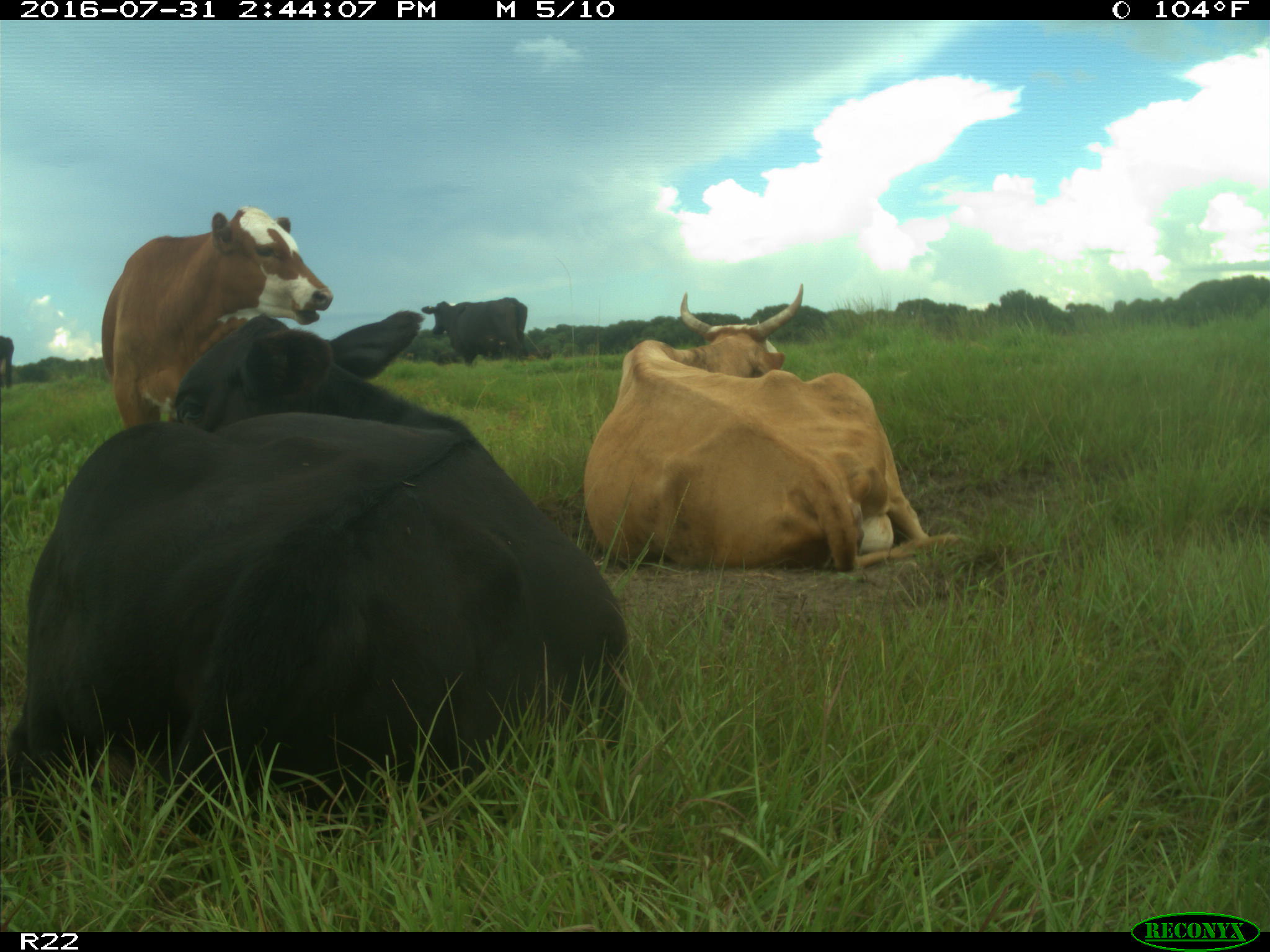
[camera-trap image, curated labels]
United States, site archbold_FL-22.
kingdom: Animalia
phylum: Chordata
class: Mammalia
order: Artiodactyla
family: Bovidae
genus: Bos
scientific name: Bos taurus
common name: domestic cow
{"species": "Bos taurus (domestic cow)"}